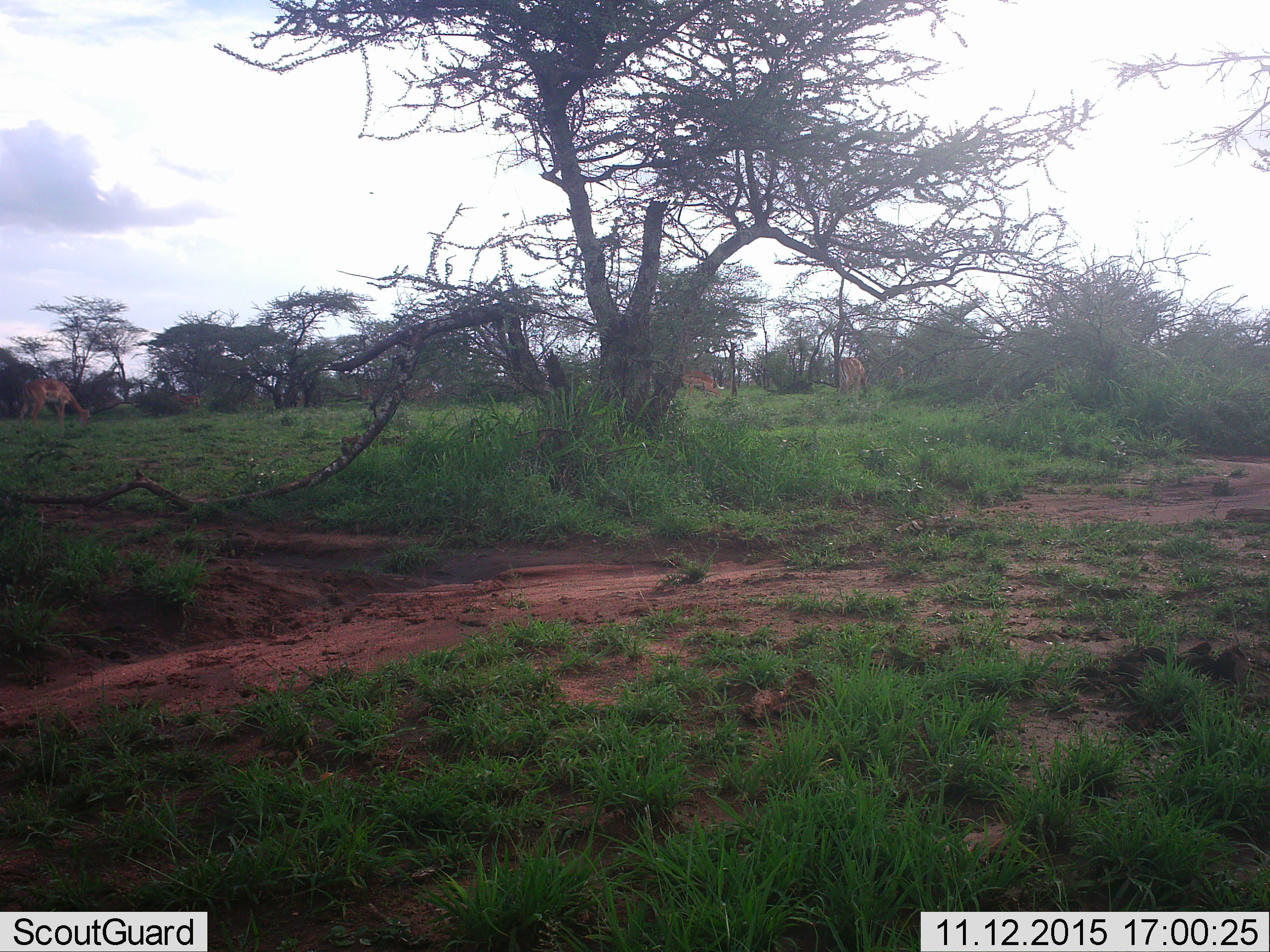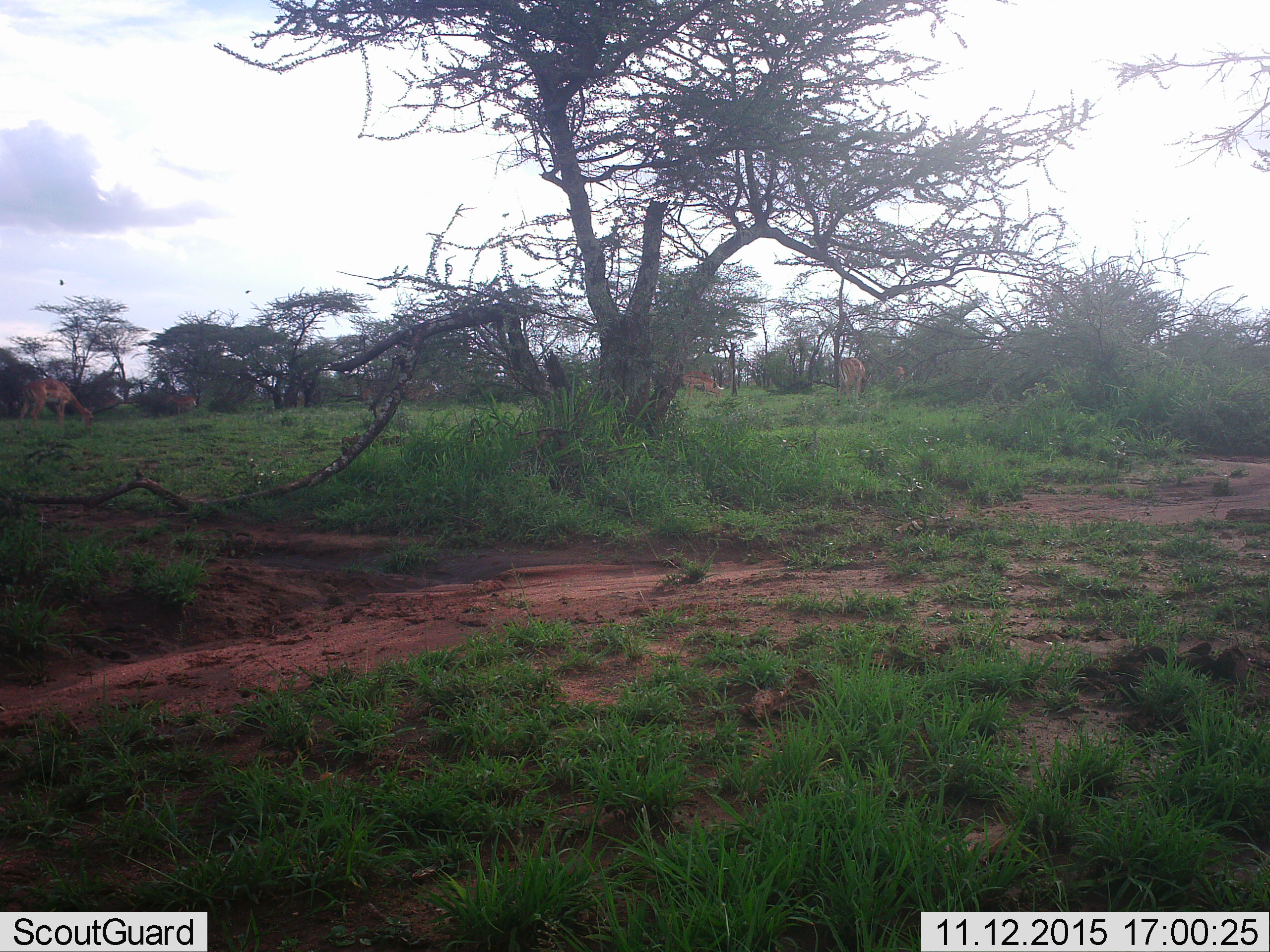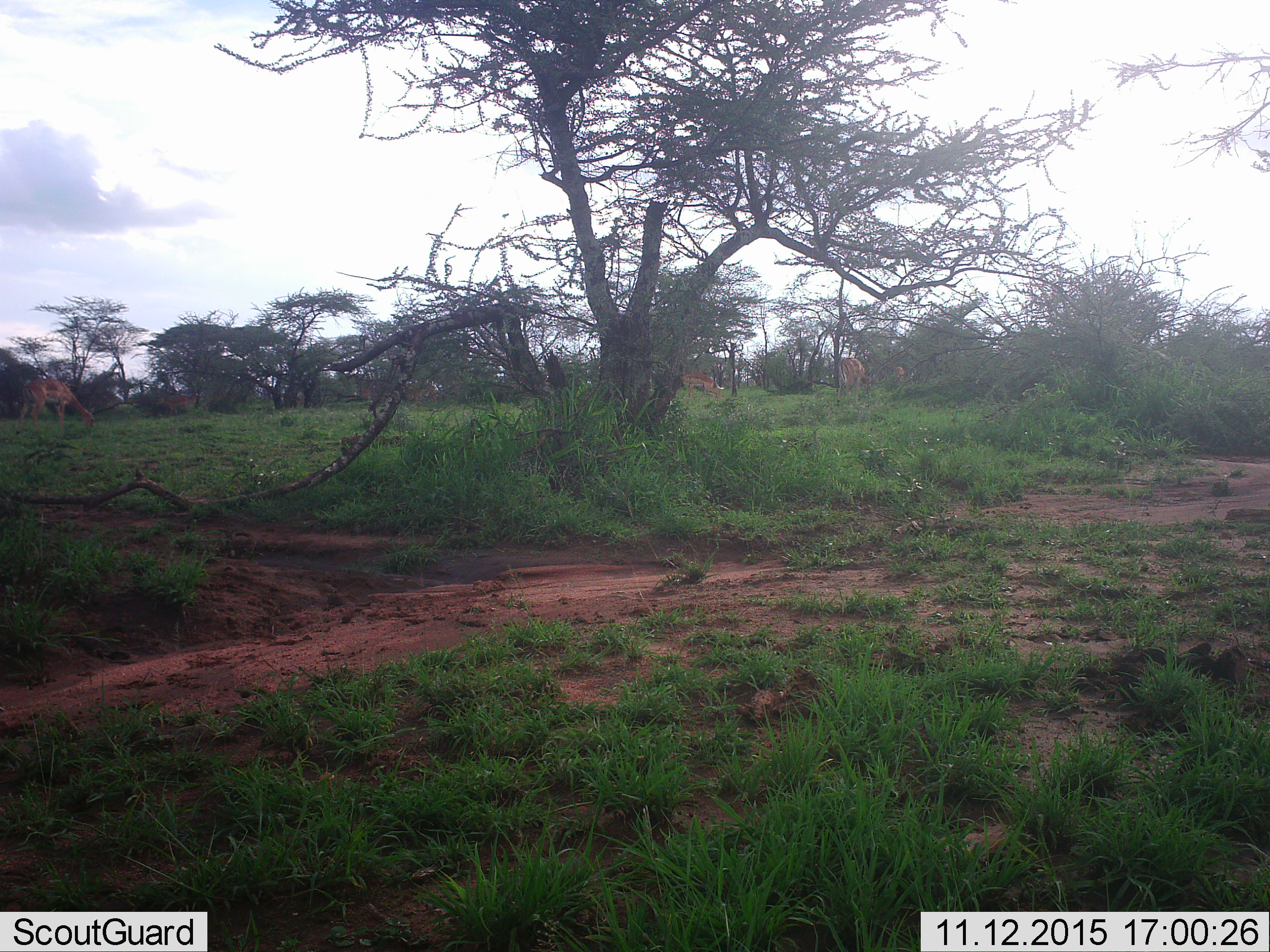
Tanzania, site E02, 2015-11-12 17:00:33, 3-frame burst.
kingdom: Animalia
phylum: Chordata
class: Mammalia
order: Artiodactyla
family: Bovidae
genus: Aepyceros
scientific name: Aepyceros melampus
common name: impala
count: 5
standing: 62%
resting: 0%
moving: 38%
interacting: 0%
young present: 0%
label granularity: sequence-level